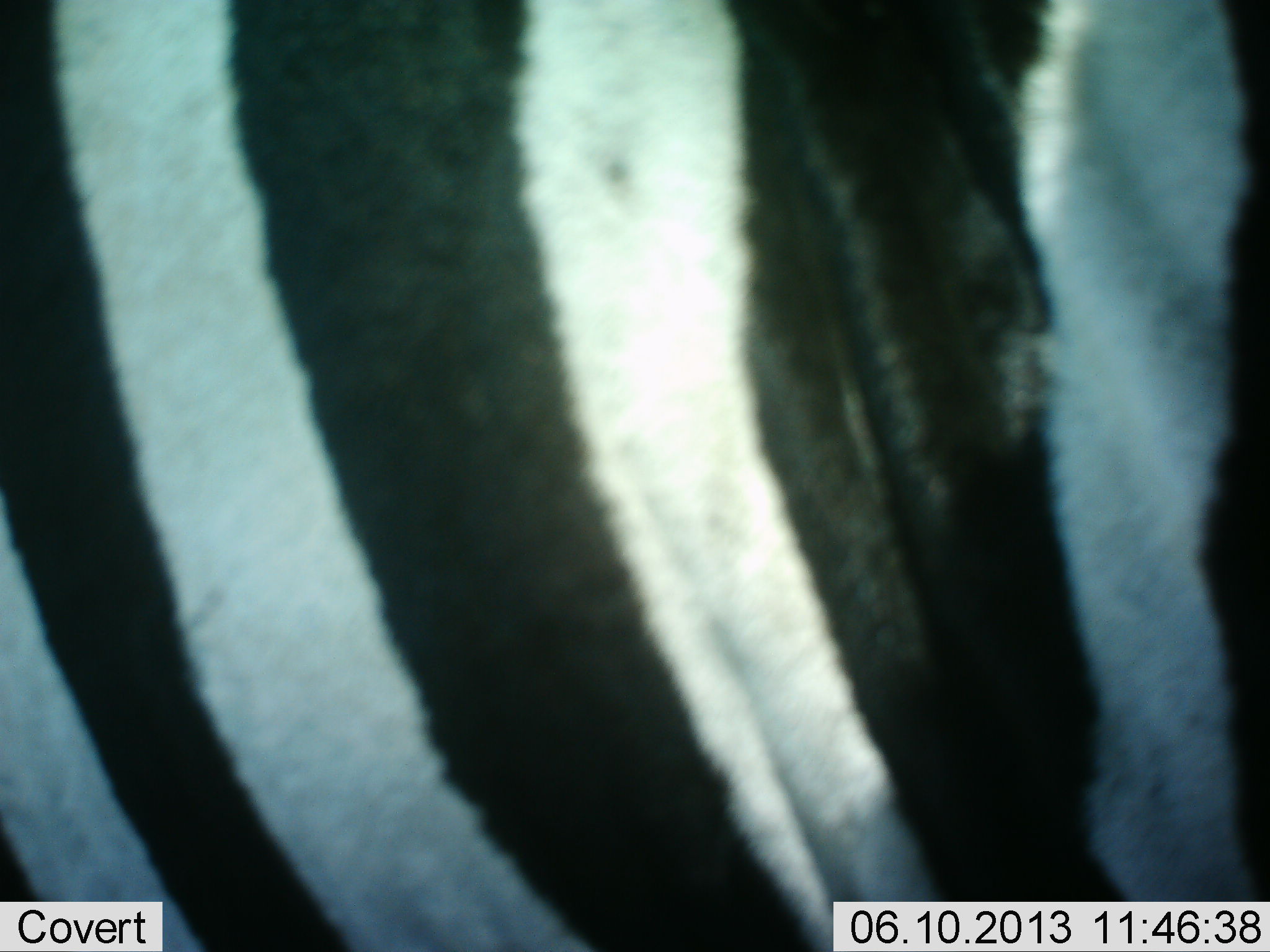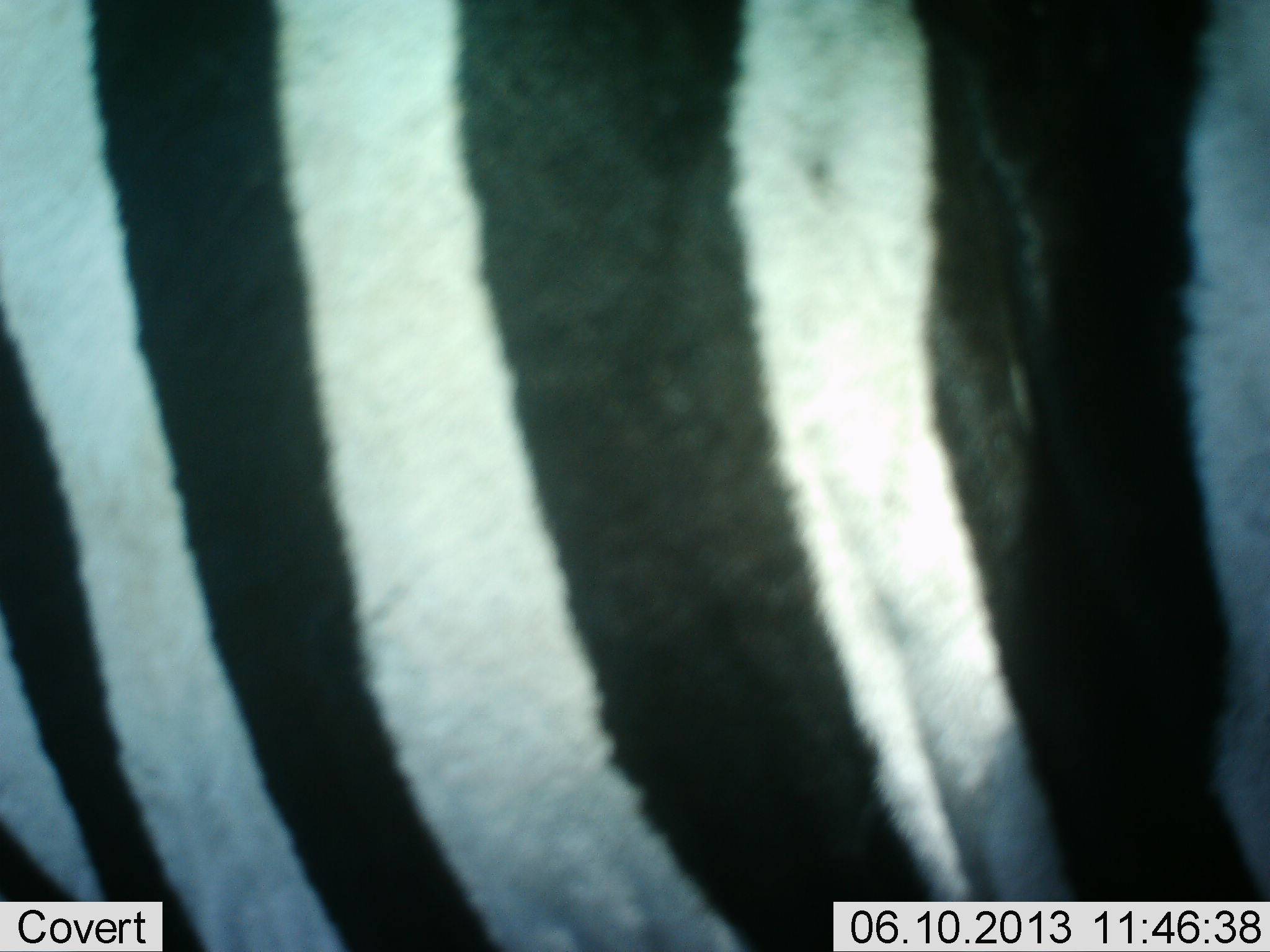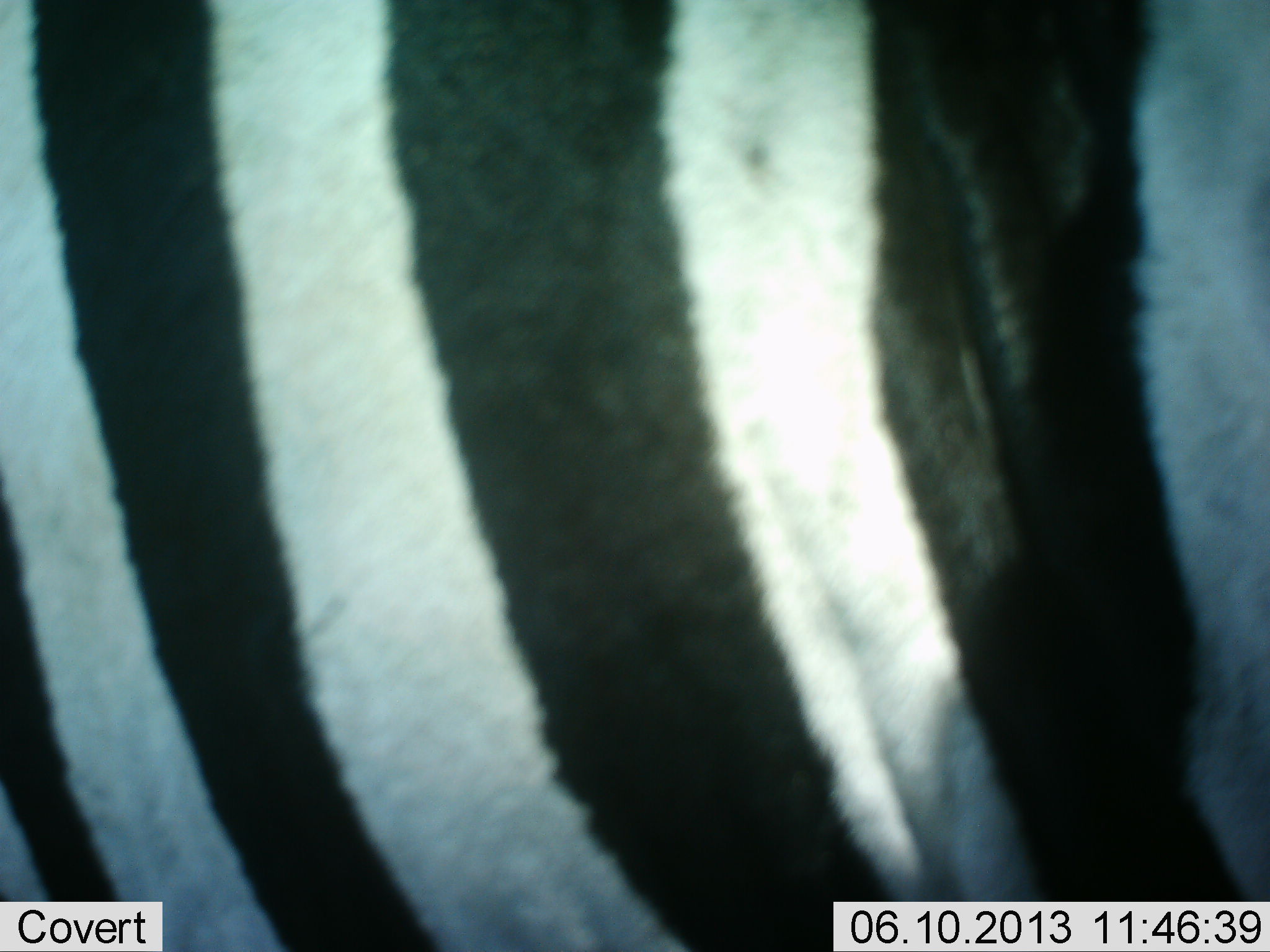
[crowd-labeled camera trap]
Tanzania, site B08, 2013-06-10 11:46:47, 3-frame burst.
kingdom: Animalia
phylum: Chordata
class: Mammalia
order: Perissodactyla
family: Equidae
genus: Equus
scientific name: Equus quagga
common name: plains zebra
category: zebra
Zebra (plains zebra) (Equus quagga), count 1. Behavior (volunteer vote fractions): standing 55%, resting 5%, moving 50%, interacting 5%. Young present (vote fraction): 0%. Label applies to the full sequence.